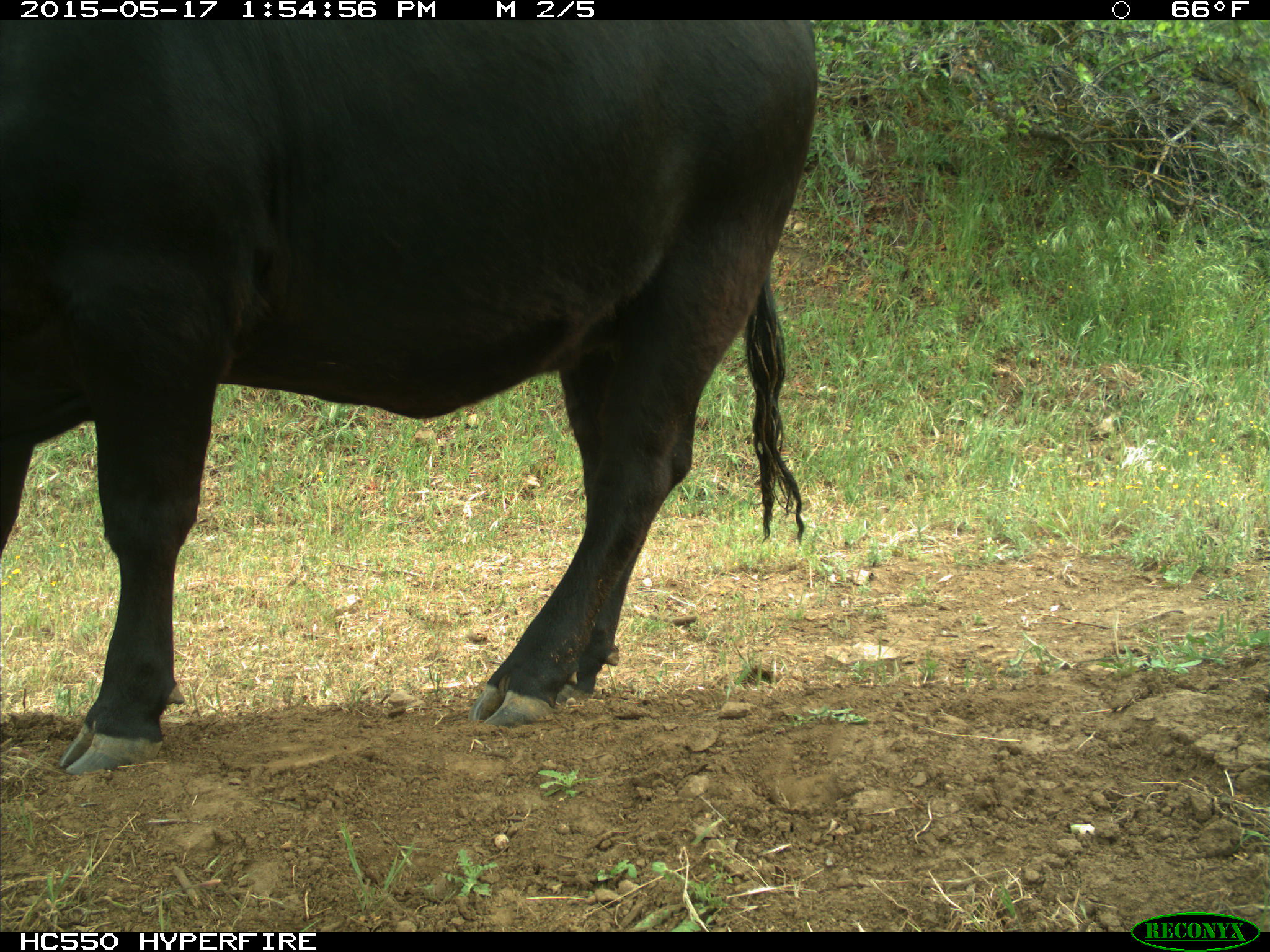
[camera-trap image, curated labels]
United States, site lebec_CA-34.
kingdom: Animalia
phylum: Chordata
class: Mammalia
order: Artiodactyla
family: Bovidae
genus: Bos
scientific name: Bos taurus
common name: domestic cow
Bos taurus (domestic cow).